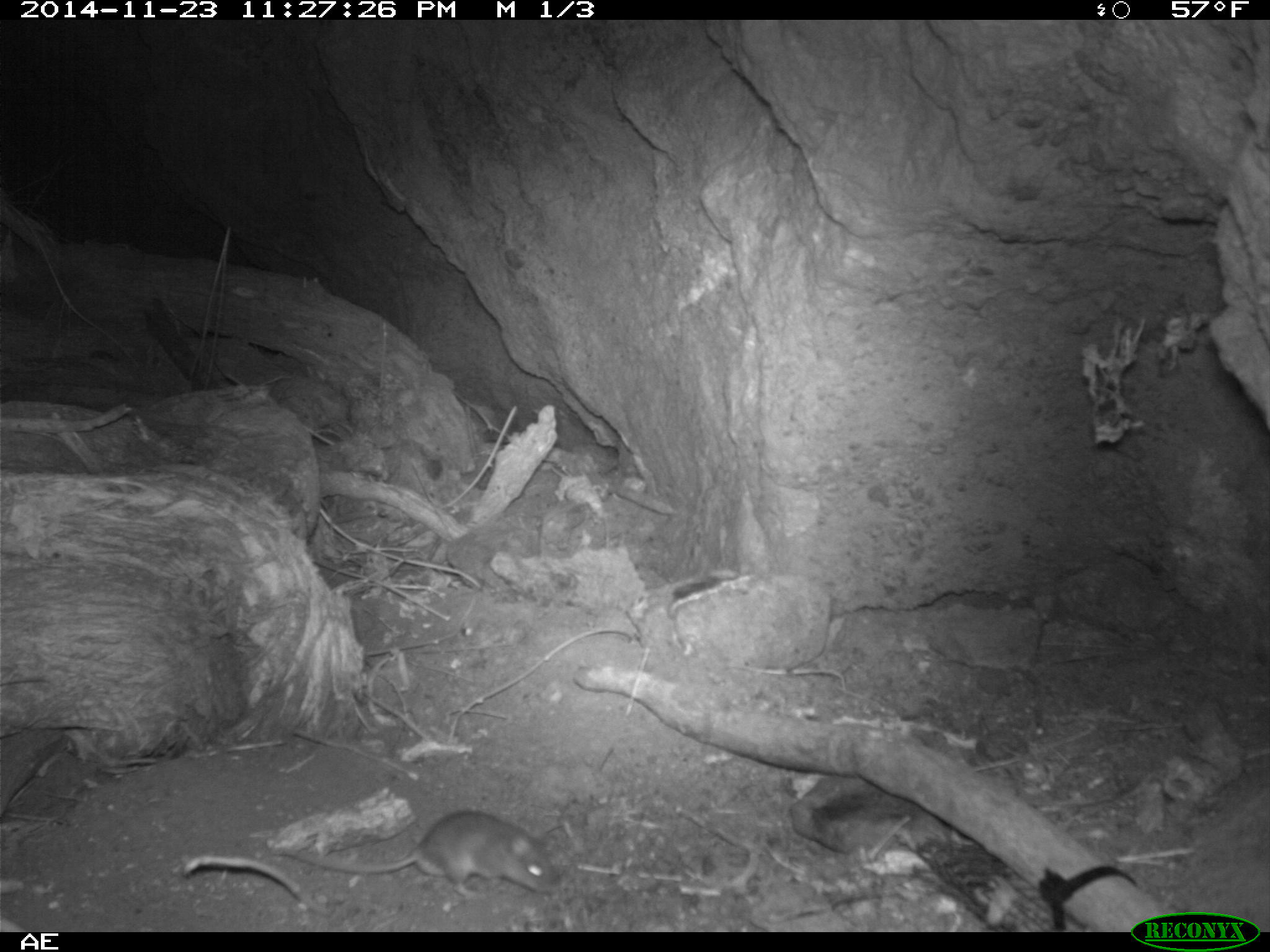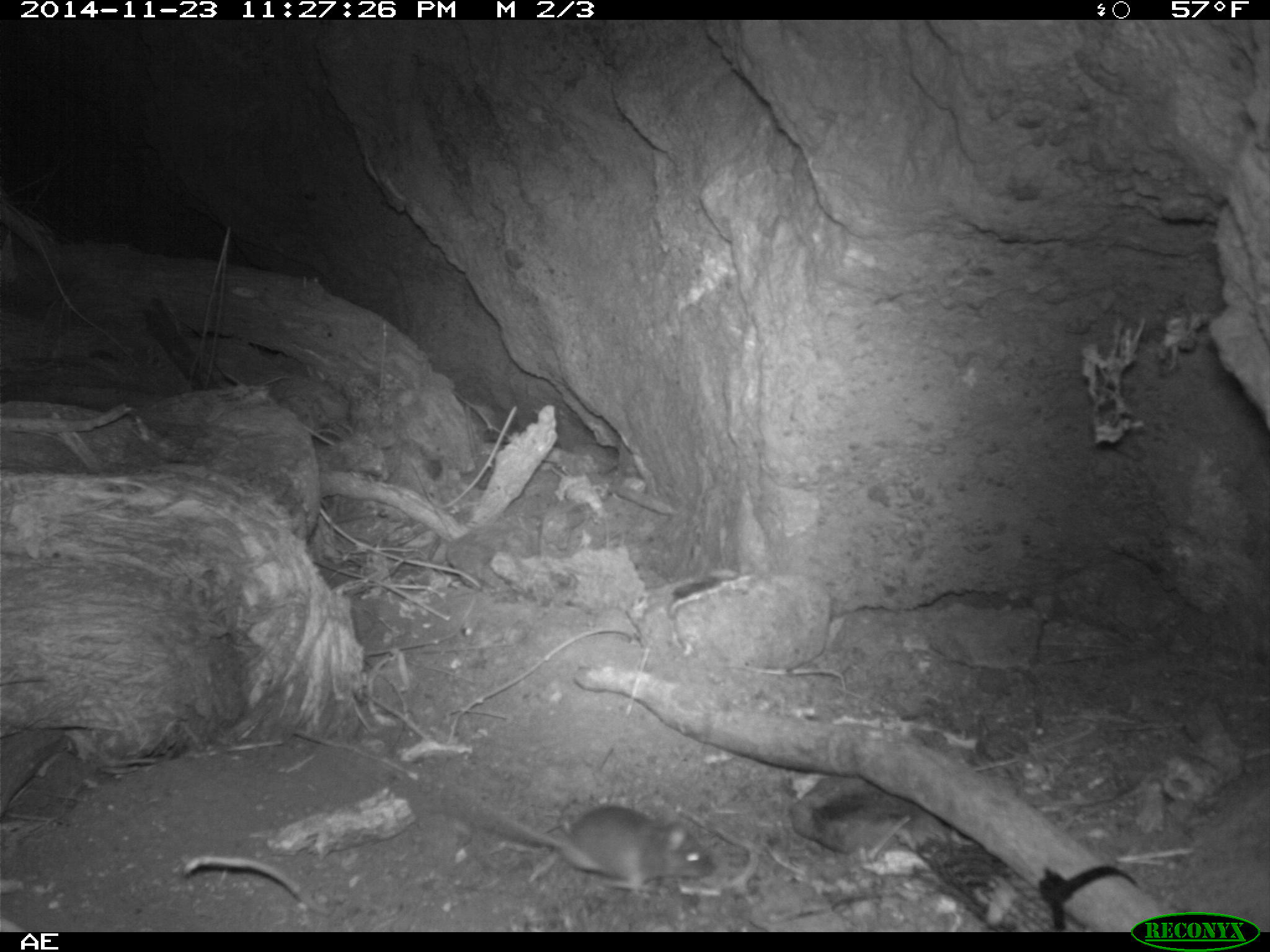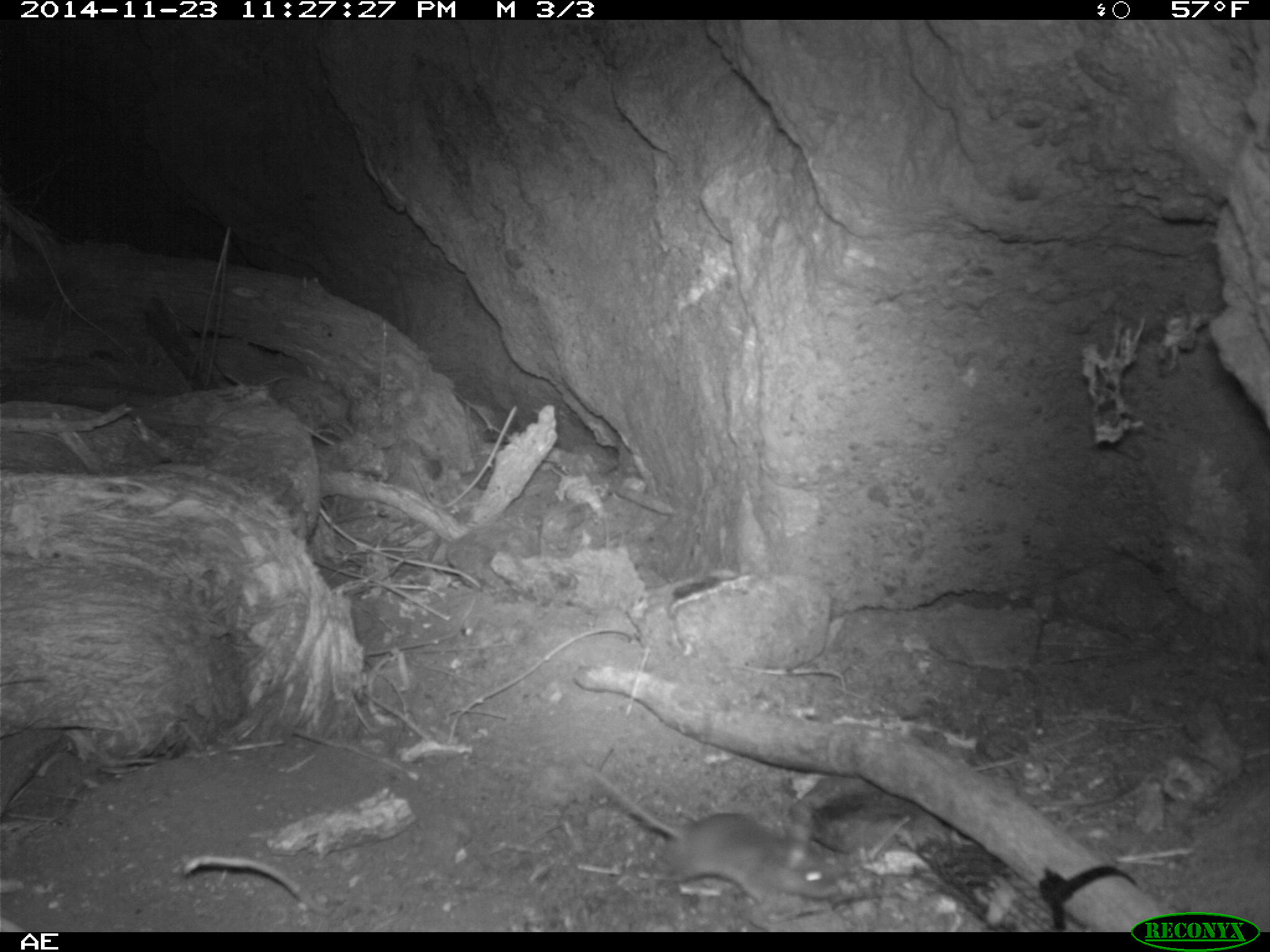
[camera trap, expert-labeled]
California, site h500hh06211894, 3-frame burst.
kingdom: Animalia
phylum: Chordata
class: Mammalia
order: Rodentia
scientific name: Rodentia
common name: rodent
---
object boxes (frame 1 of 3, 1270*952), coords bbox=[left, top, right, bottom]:
rodent: bbox=[274, 807, 563, 897]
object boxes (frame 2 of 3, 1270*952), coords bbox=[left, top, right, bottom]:
rodent: bbox=[474, 795, 712, 888]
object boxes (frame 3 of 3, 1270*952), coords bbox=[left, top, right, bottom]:
rodent: bbox=[591, 767, 840, 906]